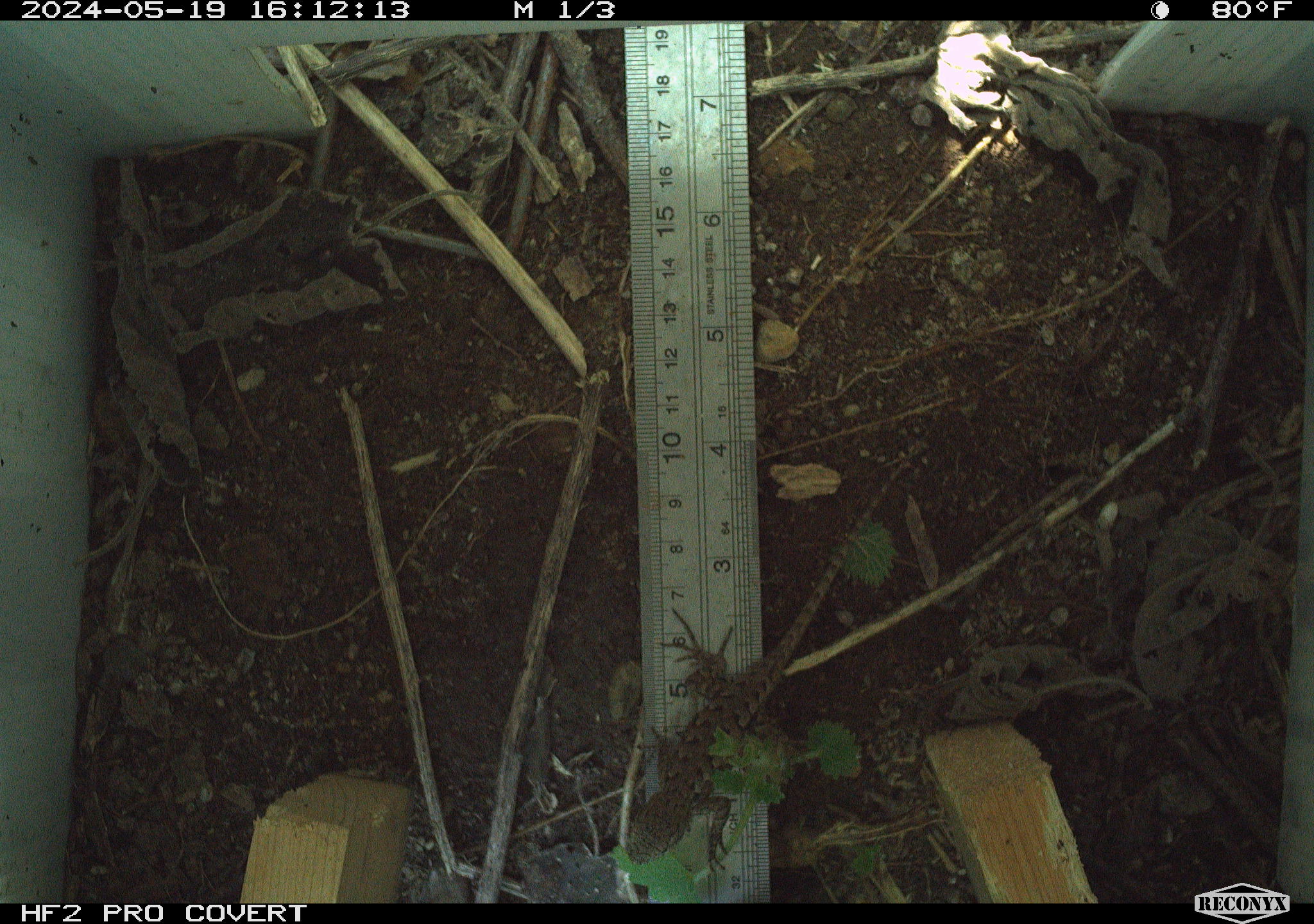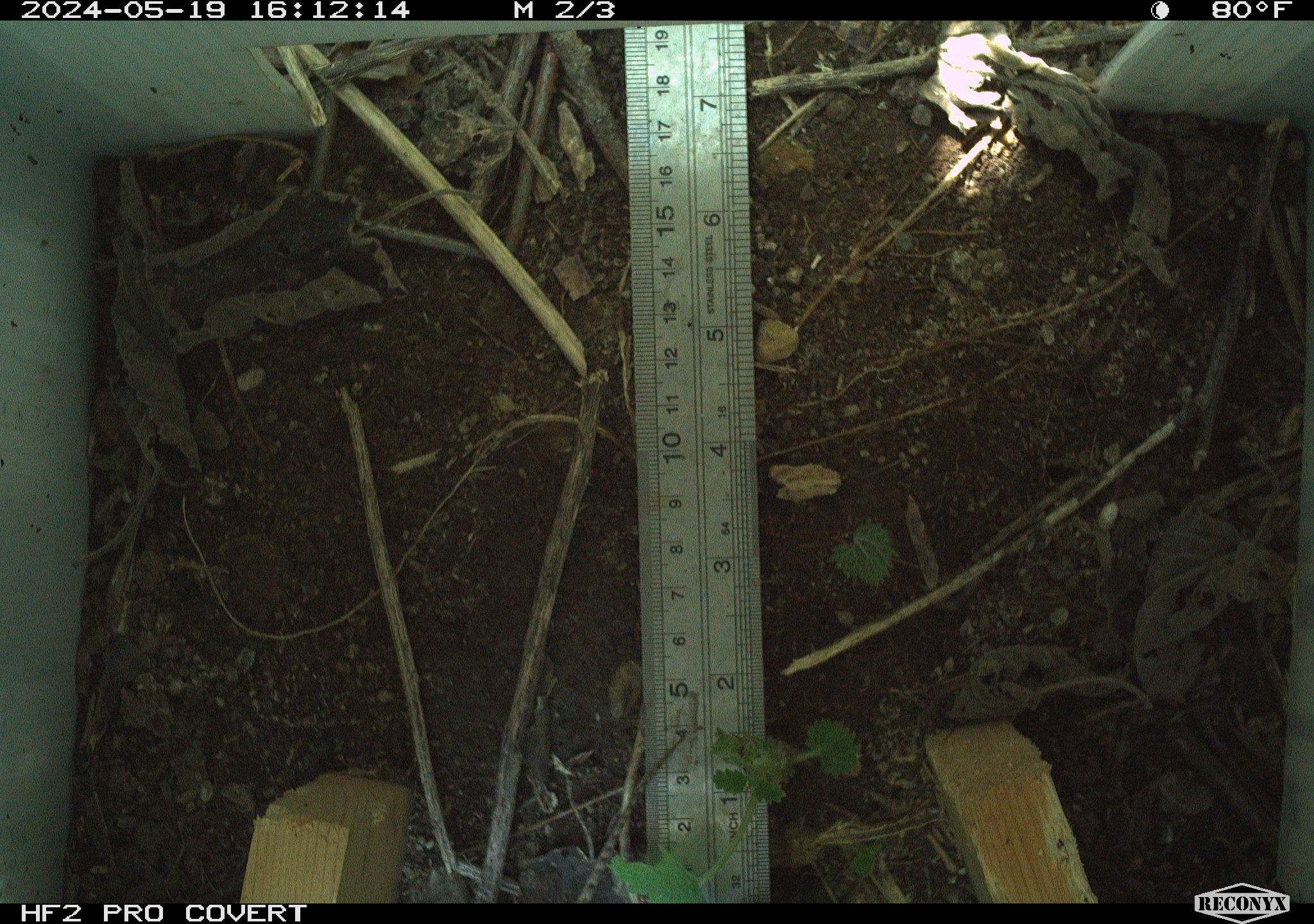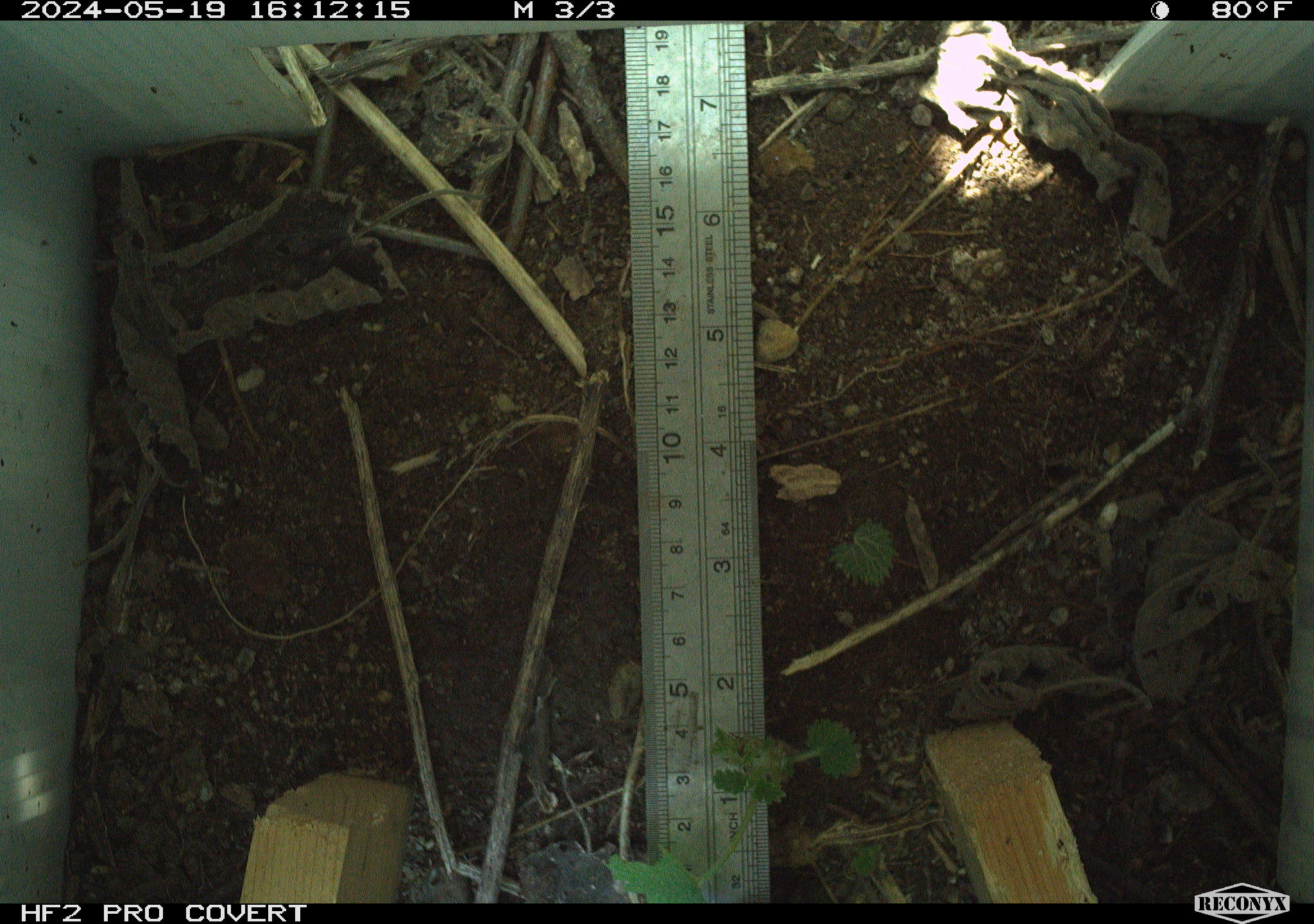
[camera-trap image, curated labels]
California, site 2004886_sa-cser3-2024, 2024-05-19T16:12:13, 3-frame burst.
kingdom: Animalia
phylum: Chordata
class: Reptilia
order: Squamata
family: Phrynosomatidae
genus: Sceloporus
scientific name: Sceloporus occidentalis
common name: western fence lizard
Western fence lizard (Sceloporus occidentalis).